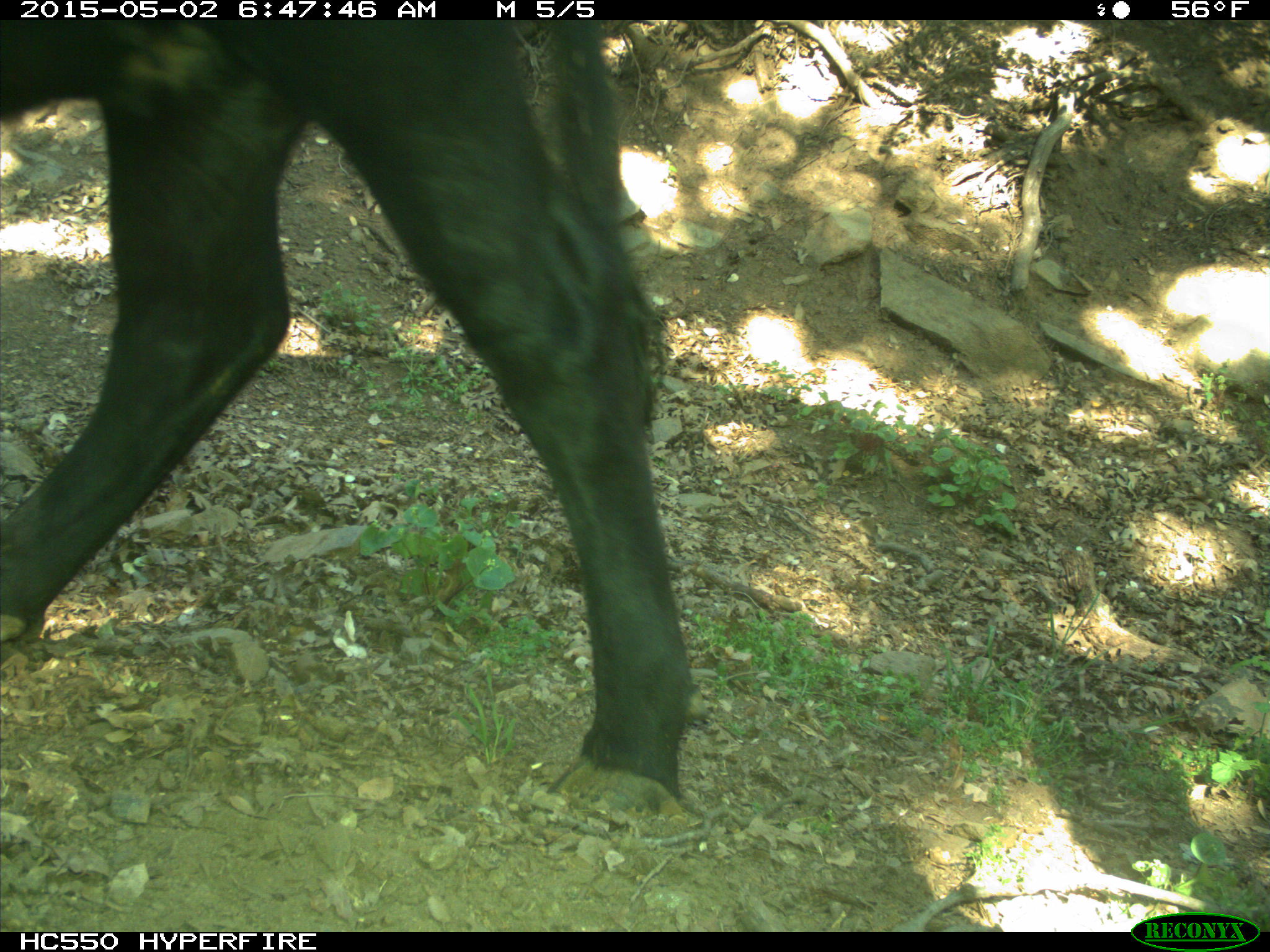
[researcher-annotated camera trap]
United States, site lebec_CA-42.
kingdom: Animalia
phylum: Chordata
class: Mammalia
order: Artiodactyla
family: Bovidae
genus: Bos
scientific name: Bos taurus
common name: domestic cow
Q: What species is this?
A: Bos taurus (domestic cow).